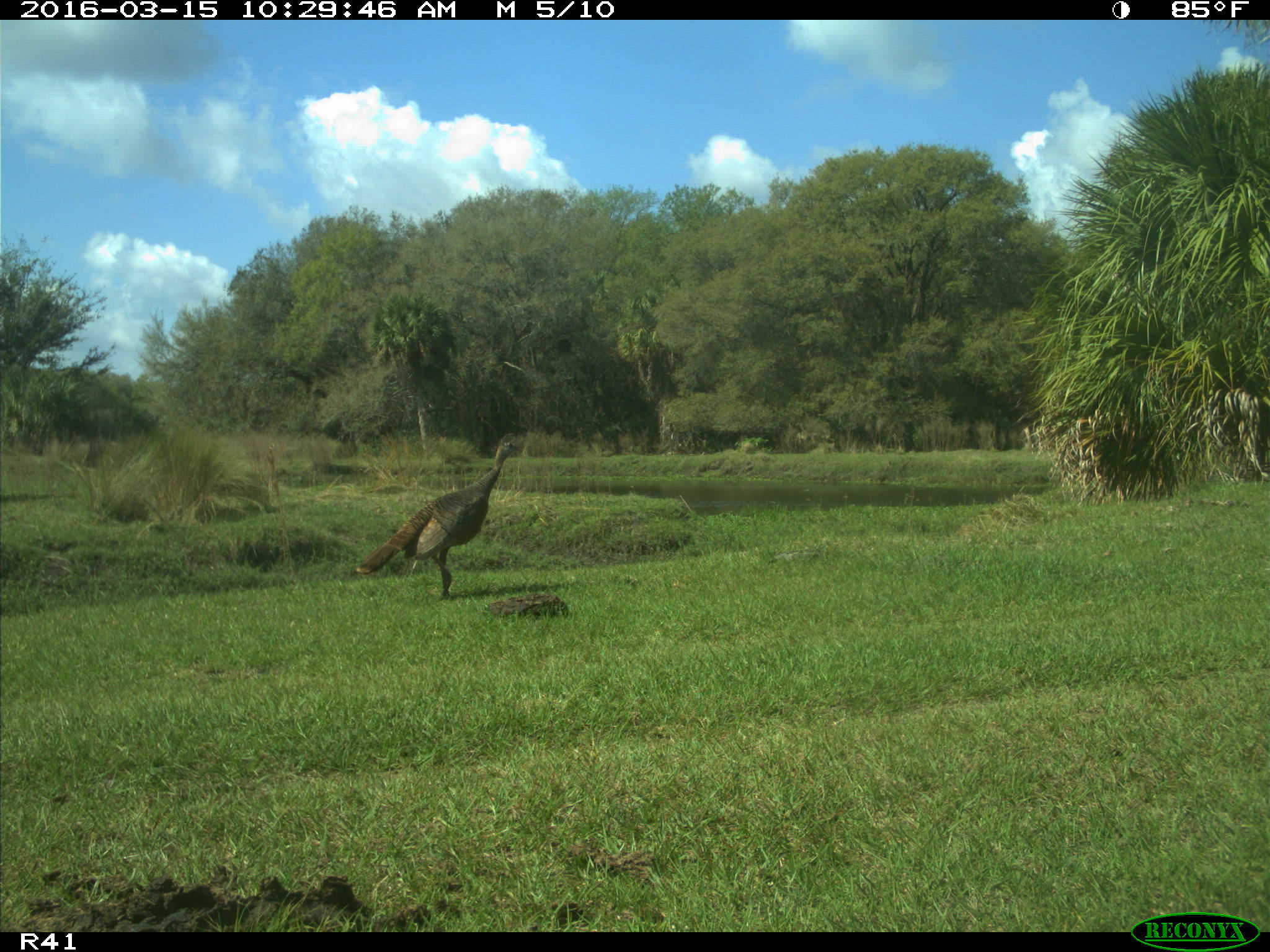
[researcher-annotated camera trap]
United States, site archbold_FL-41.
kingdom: Animalia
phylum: Chordata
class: Aves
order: Galliformes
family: Phasianidae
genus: Meleagris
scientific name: Meleagris gallopavo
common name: wild turkey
Meleagris gallopavo (wild turkey).